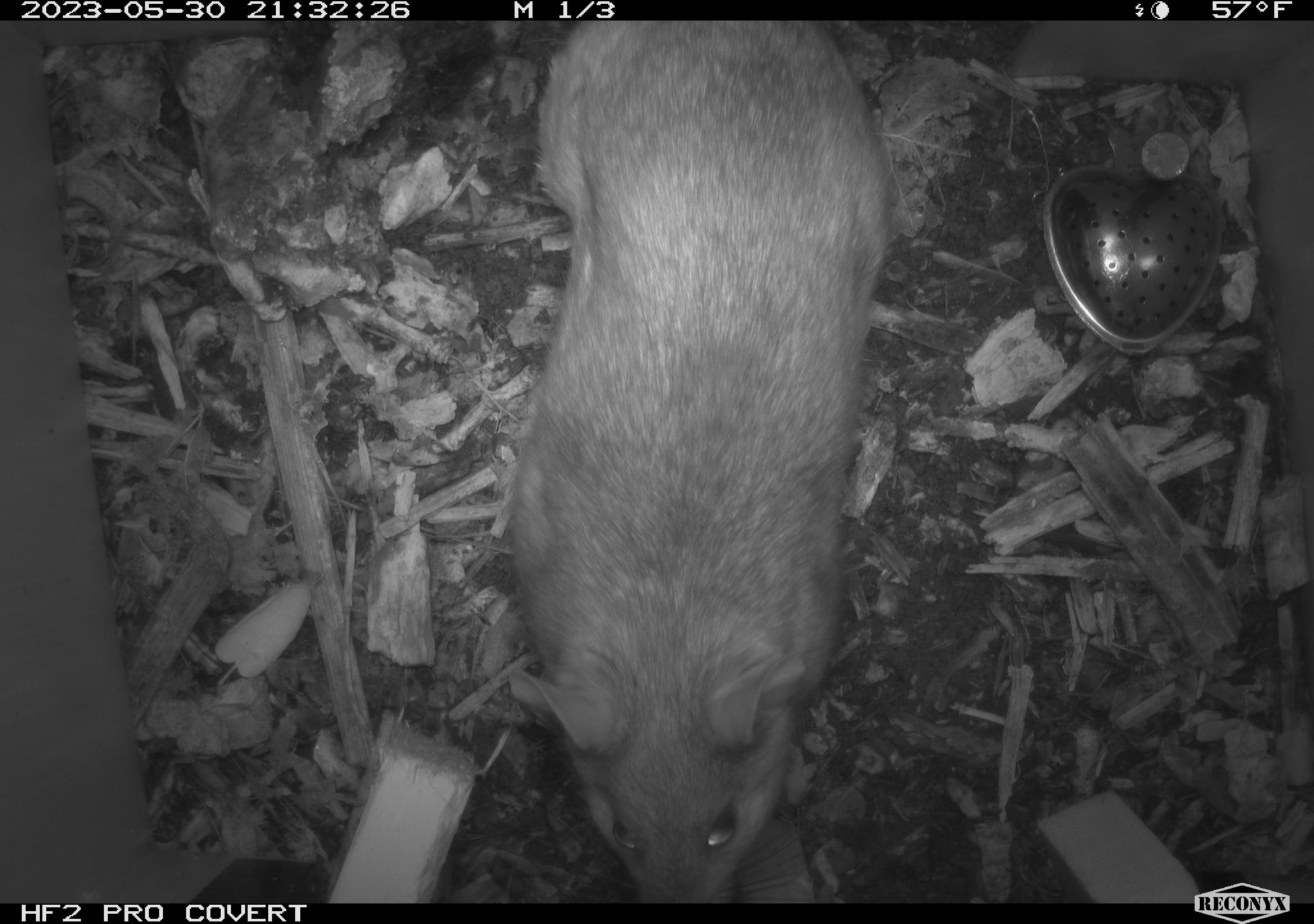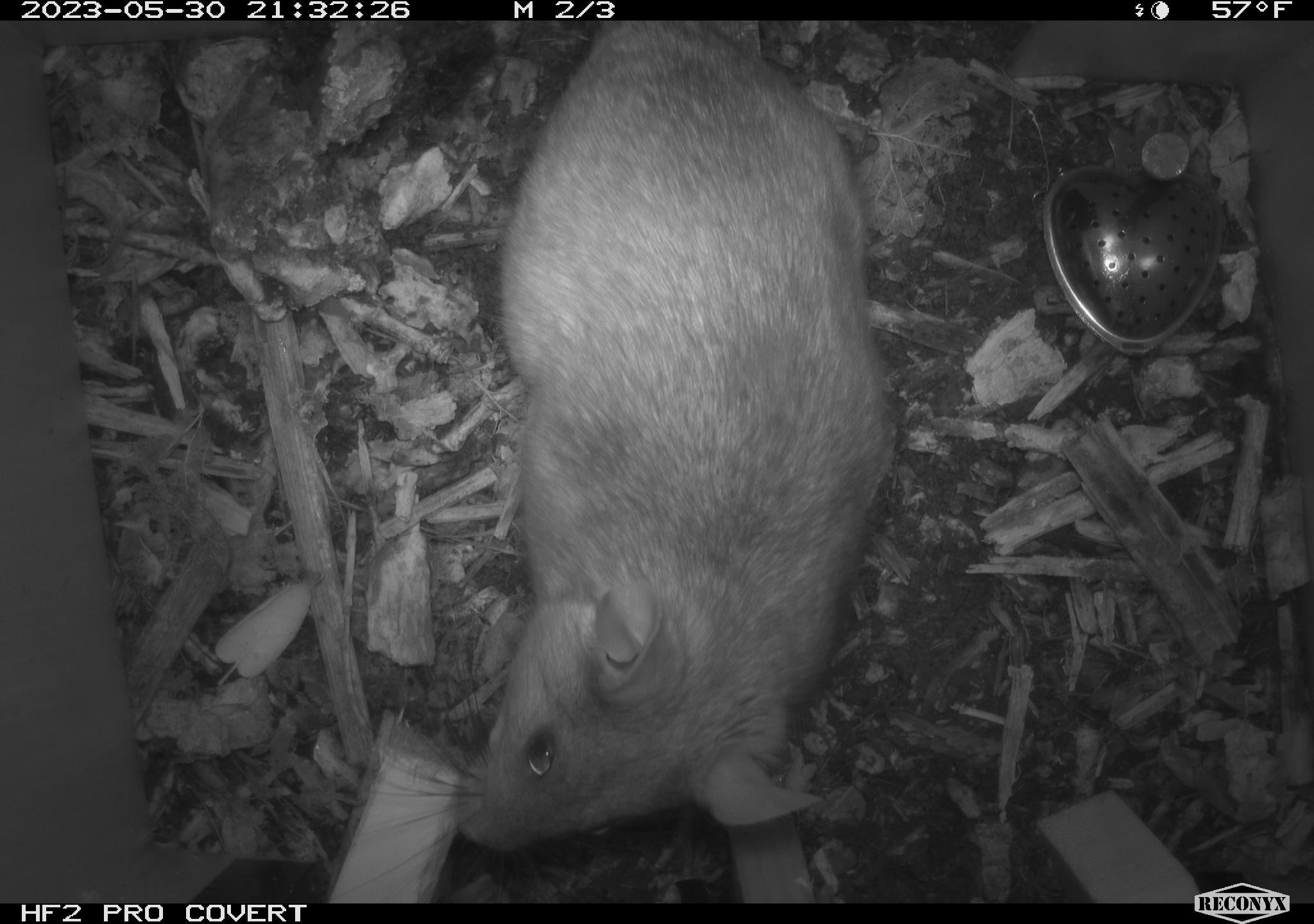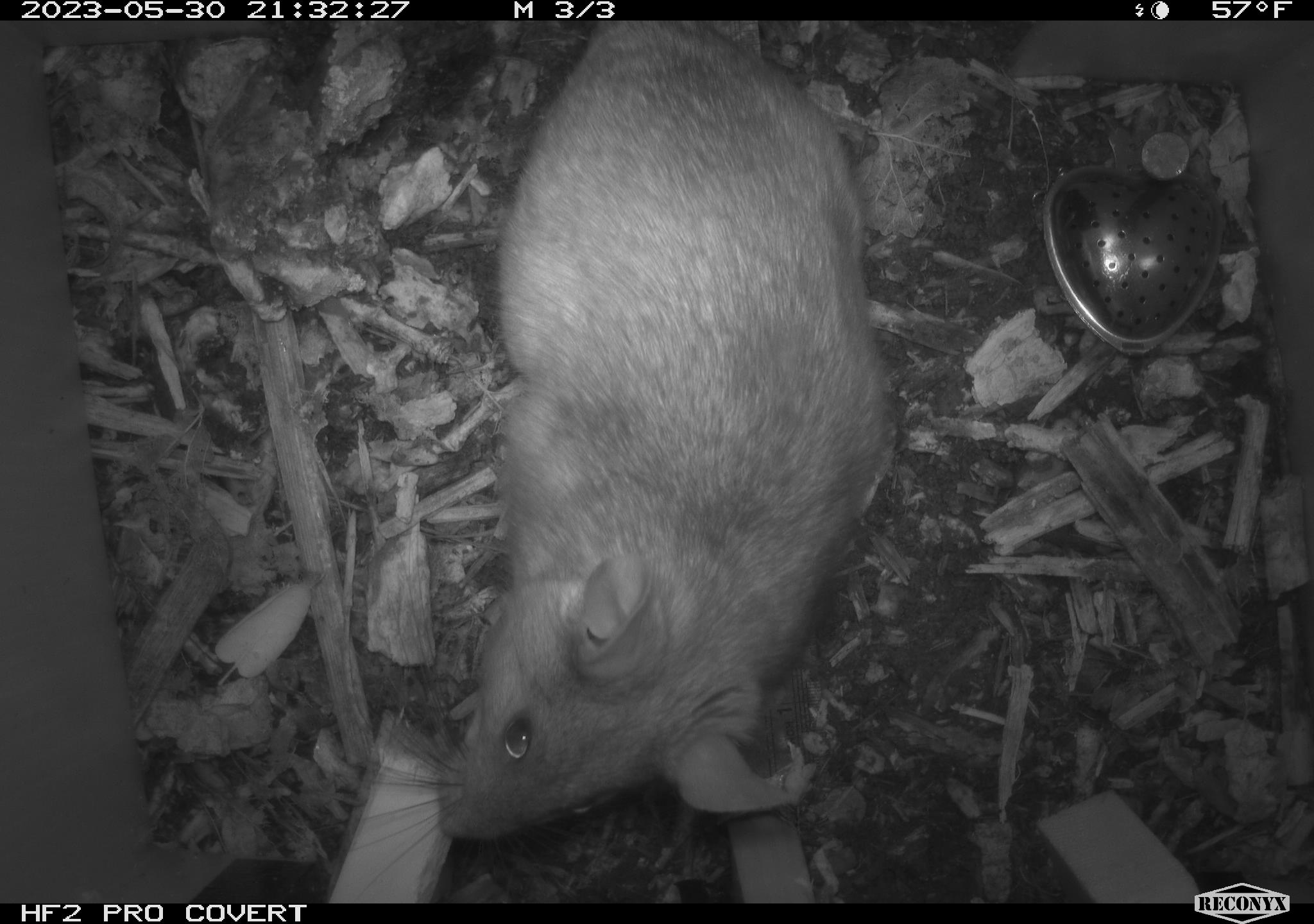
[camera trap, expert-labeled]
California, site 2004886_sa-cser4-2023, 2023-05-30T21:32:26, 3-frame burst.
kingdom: Animalia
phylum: Chordata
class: Mammalia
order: Rodentia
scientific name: Rodentia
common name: woodrat or rat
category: woodrat or rat species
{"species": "woodrat or rat species (woodrat or rat) (Rodentia)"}